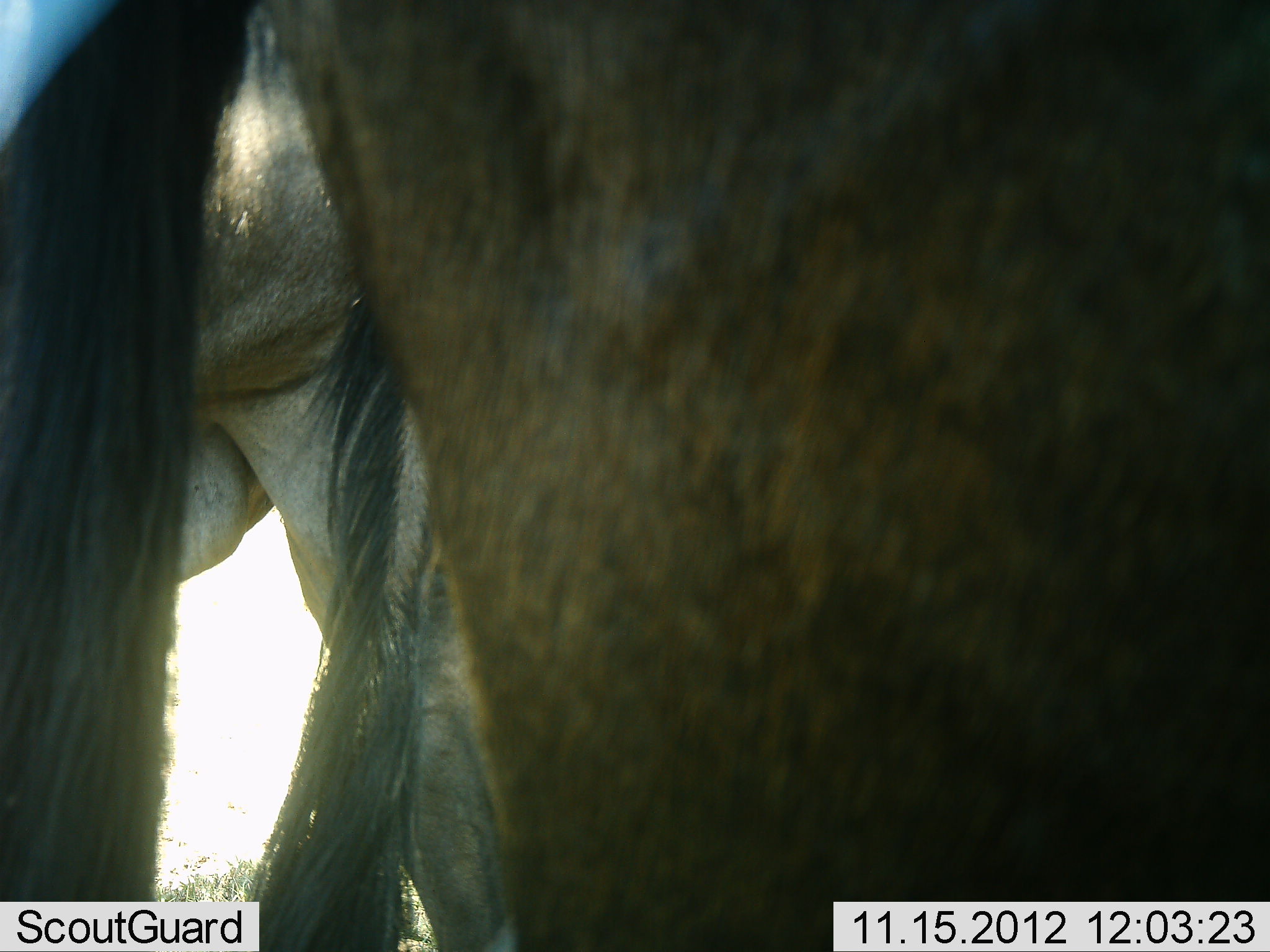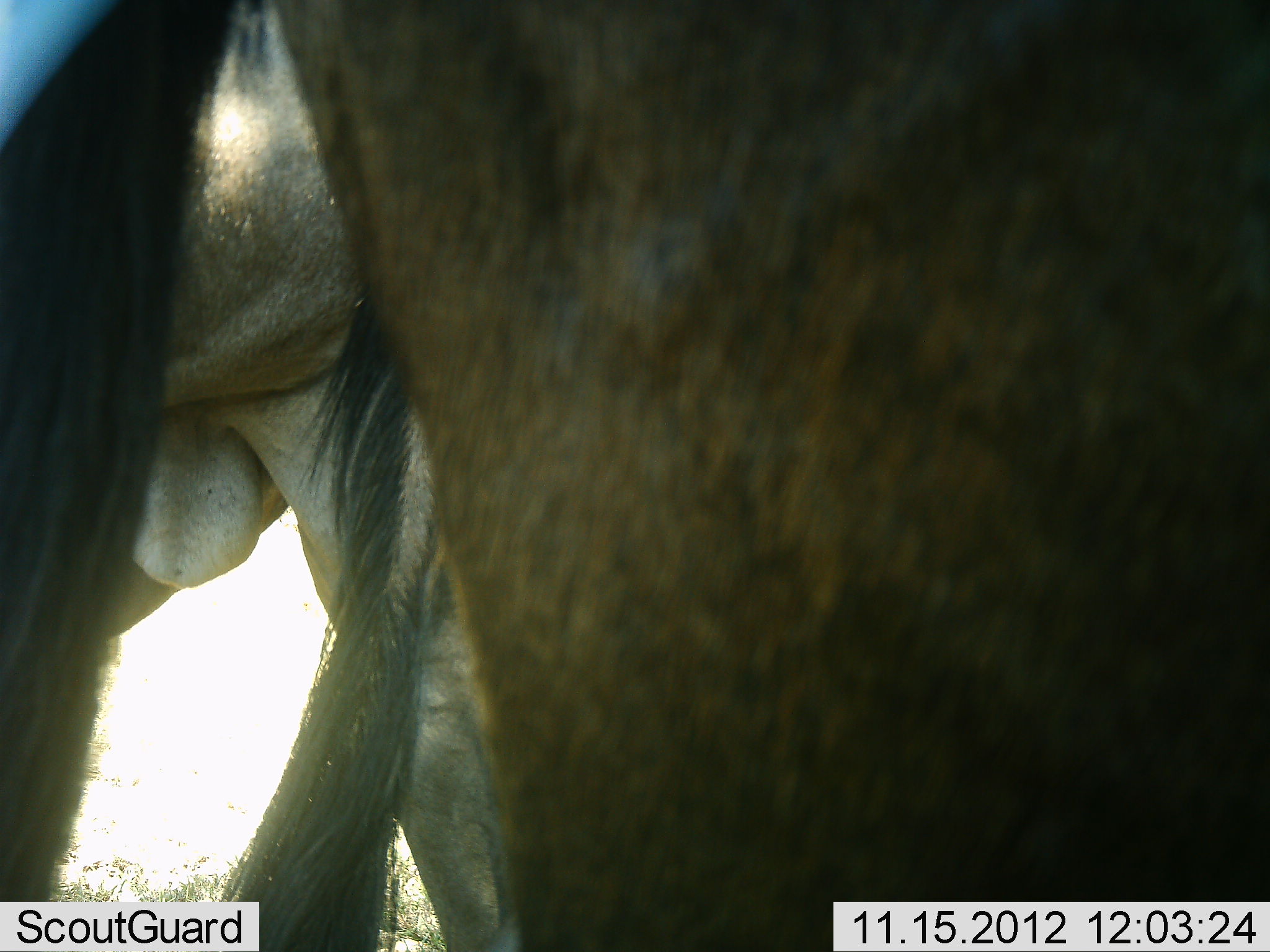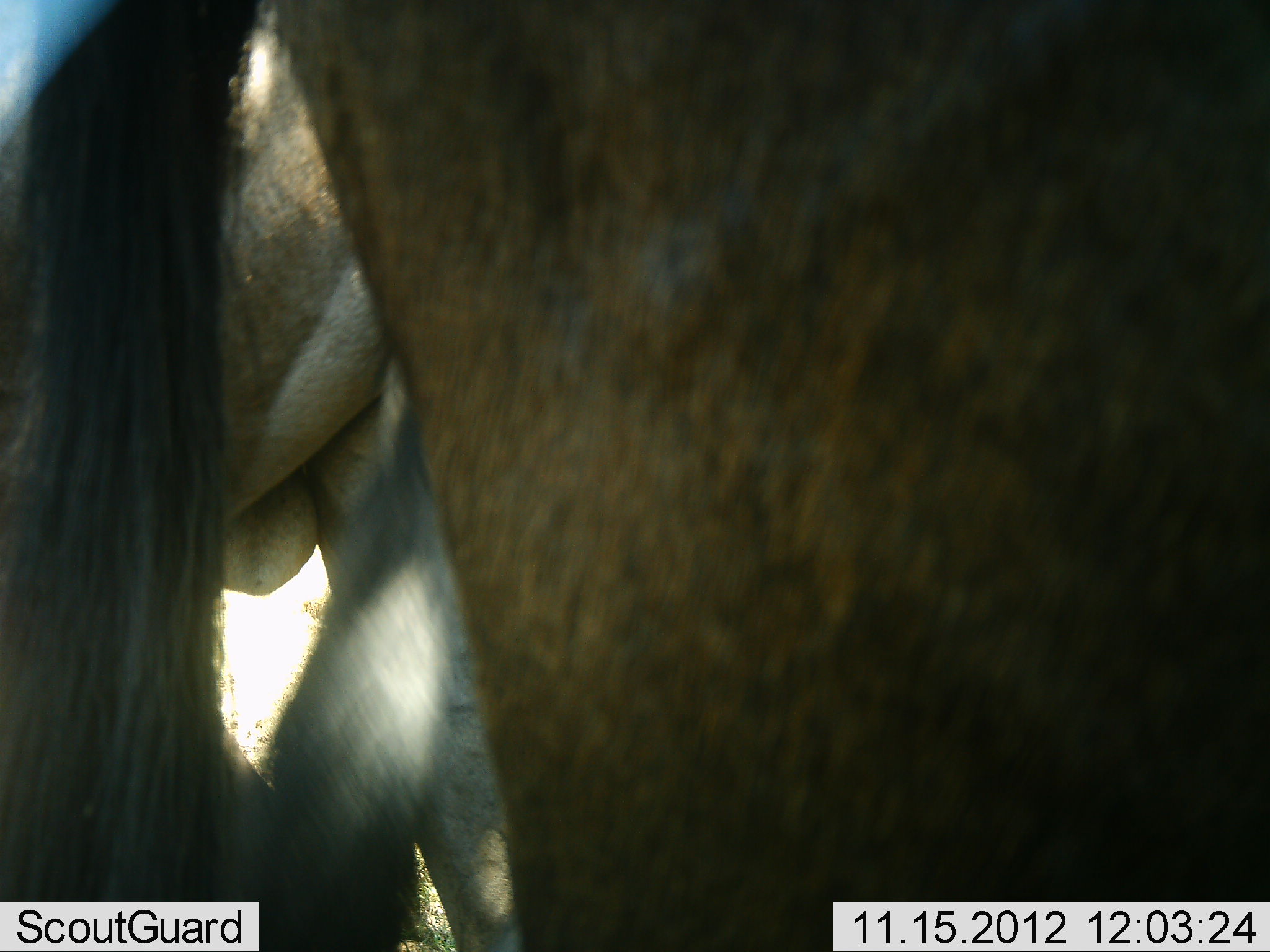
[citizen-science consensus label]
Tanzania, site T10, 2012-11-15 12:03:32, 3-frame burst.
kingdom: Animalia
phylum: Chordata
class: Mammalia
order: Artiodactyla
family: Bovidae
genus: Connochaetes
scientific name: Connochaetes taurinus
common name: blue wildebeest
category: wildebeest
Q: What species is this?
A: Wildebeest (blue wildebeest) (Connochaetes taurinus).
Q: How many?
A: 2.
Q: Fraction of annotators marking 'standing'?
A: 100%.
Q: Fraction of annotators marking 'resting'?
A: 0%.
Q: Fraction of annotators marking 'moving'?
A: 0%.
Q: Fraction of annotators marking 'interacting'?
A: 0%.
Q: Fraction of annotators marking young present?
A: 0%.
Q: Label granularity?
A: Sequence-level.